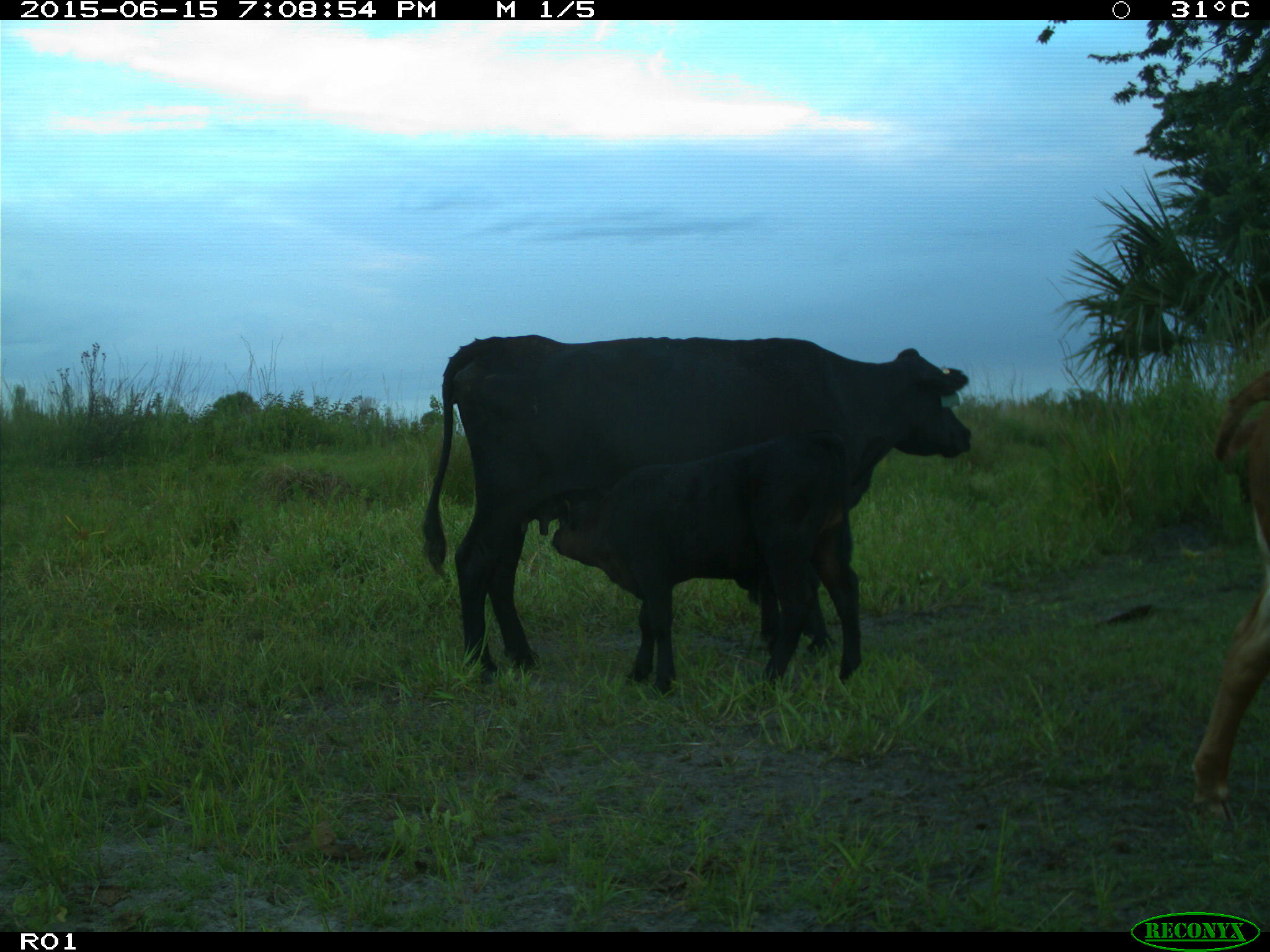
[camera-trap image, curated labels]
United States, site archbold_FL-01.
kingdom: Animalia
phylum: Chordata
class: Mammalia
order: Artiodactyla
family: Bovidae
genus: Bos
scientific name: Bos taurus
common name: domestic cow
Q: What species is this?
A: Bos taurus (domestic cow).